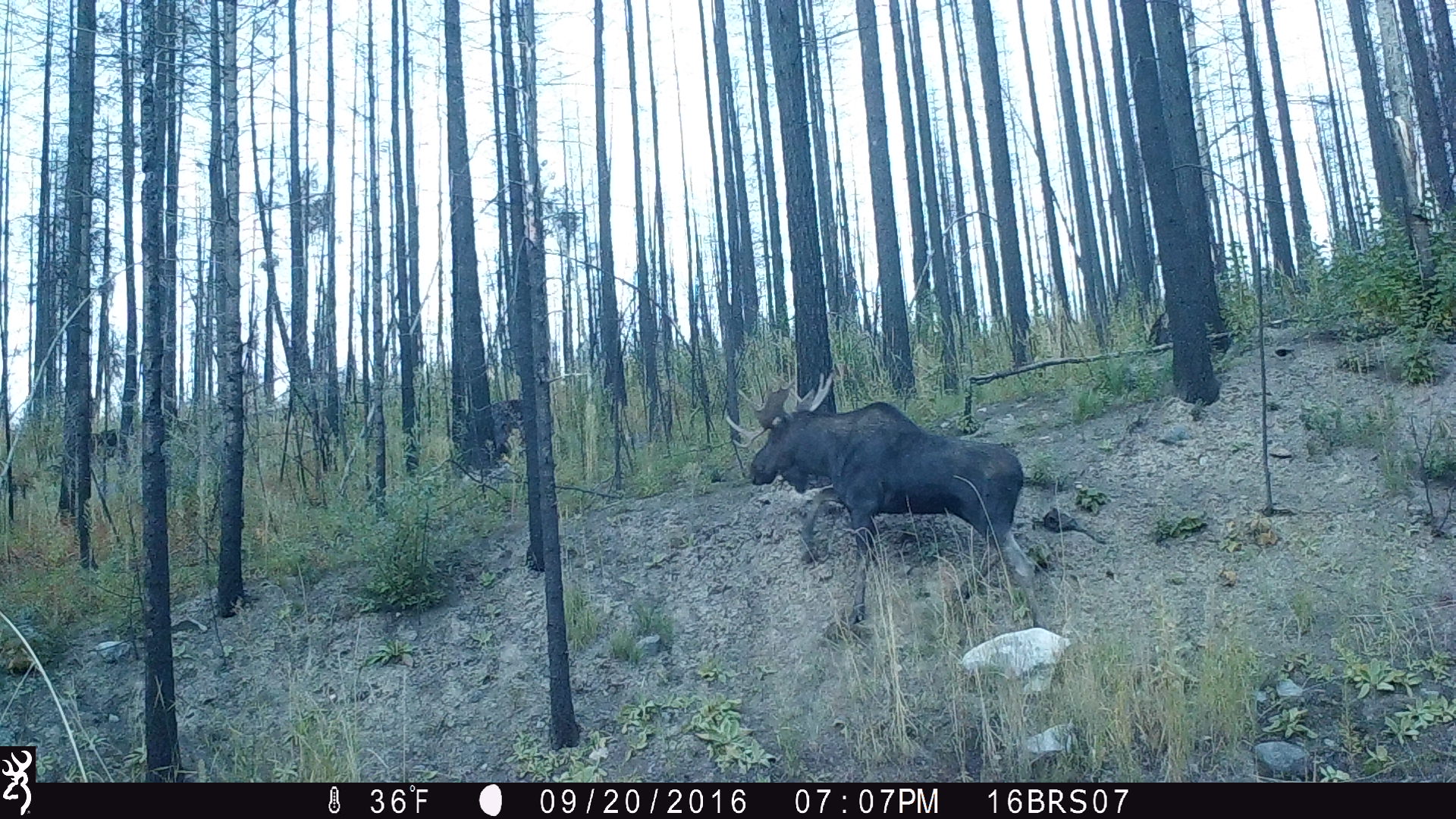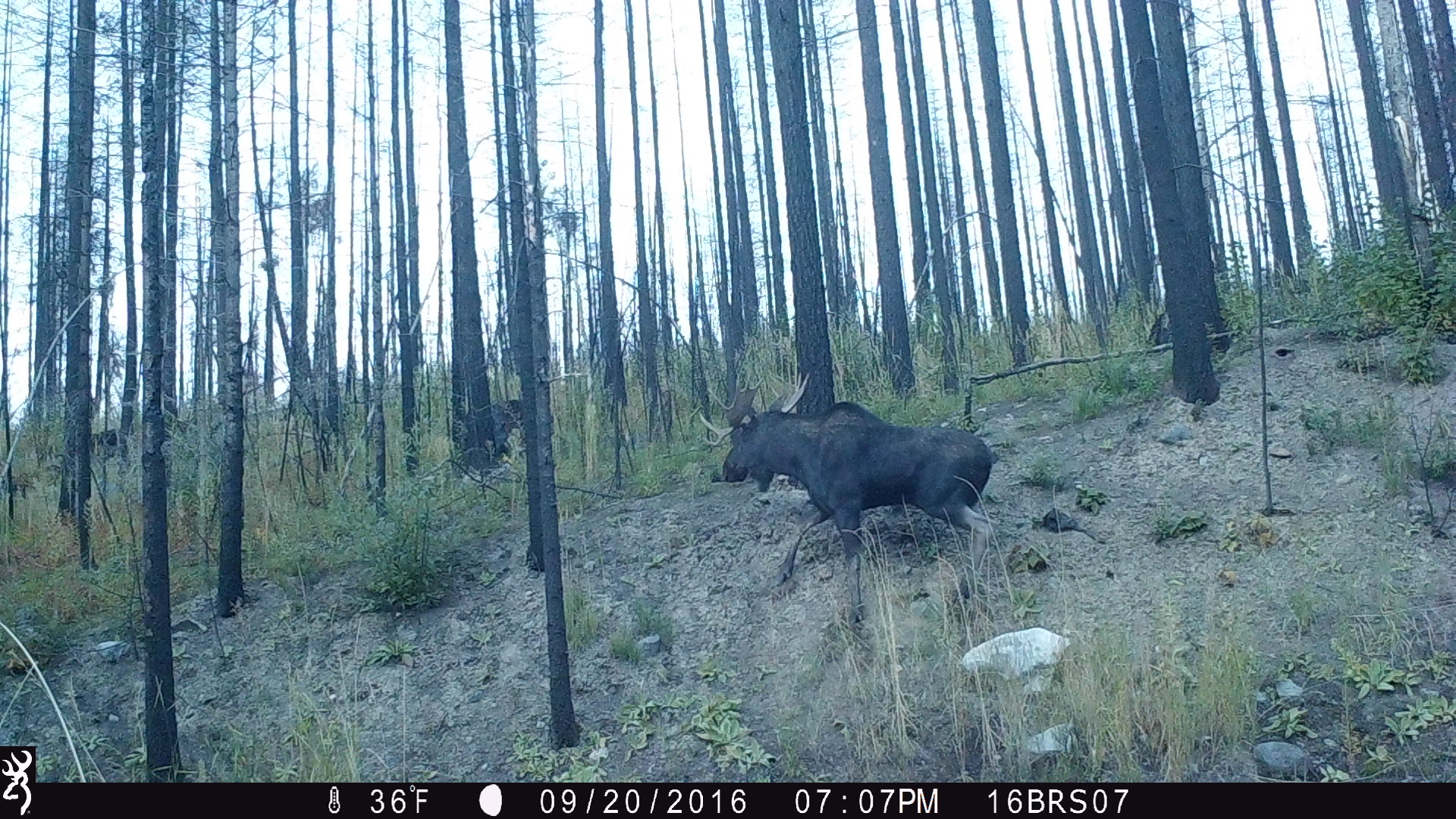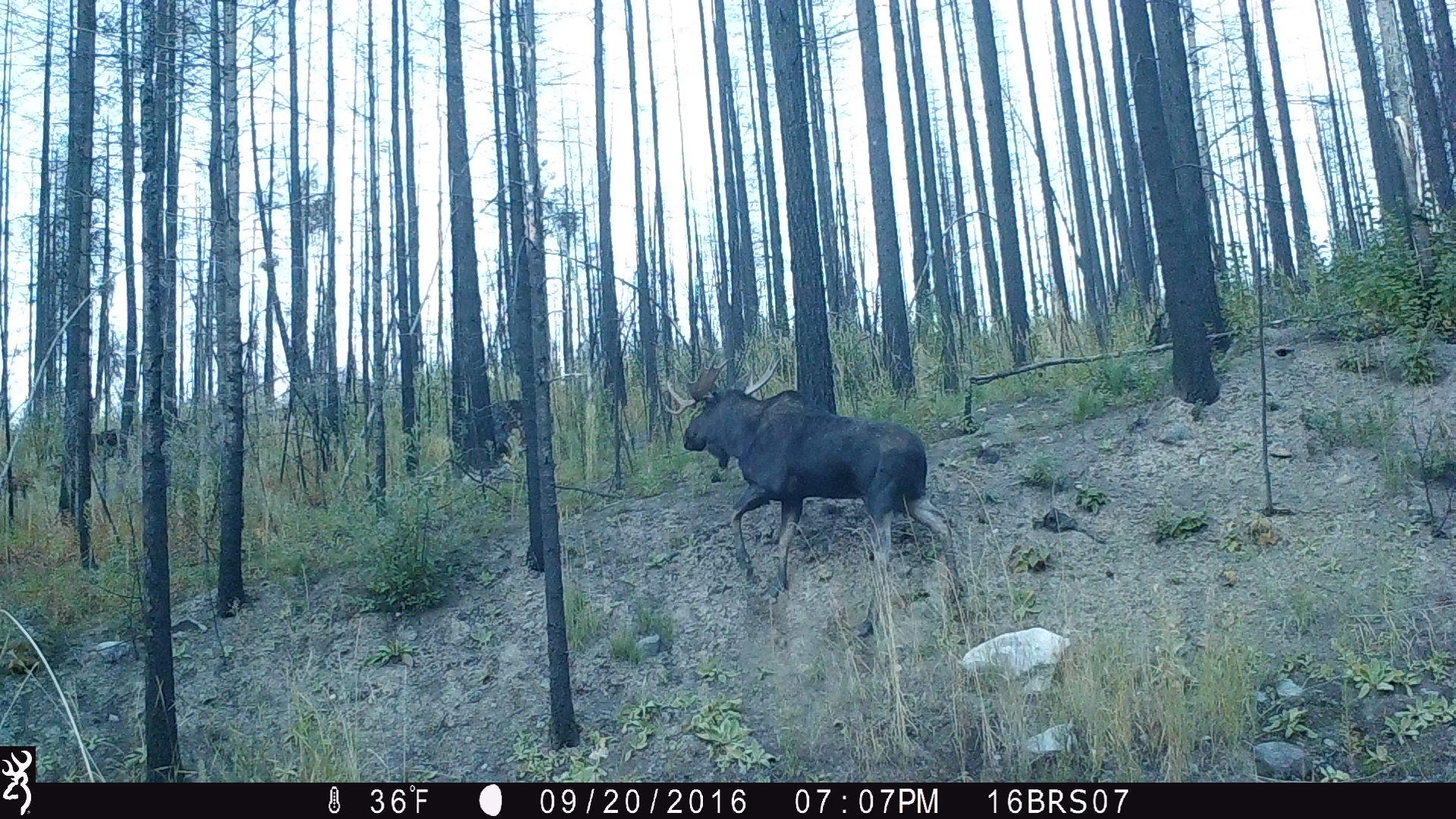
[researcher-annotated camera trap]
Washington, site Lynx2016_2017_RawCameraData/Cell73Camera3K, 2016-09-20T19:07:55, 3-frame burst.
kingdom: Animalia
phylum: Chordata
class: Mammalia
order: Artiodactyla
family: Cervidae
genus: Alces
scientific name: Alces alces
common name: moose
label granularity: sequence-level